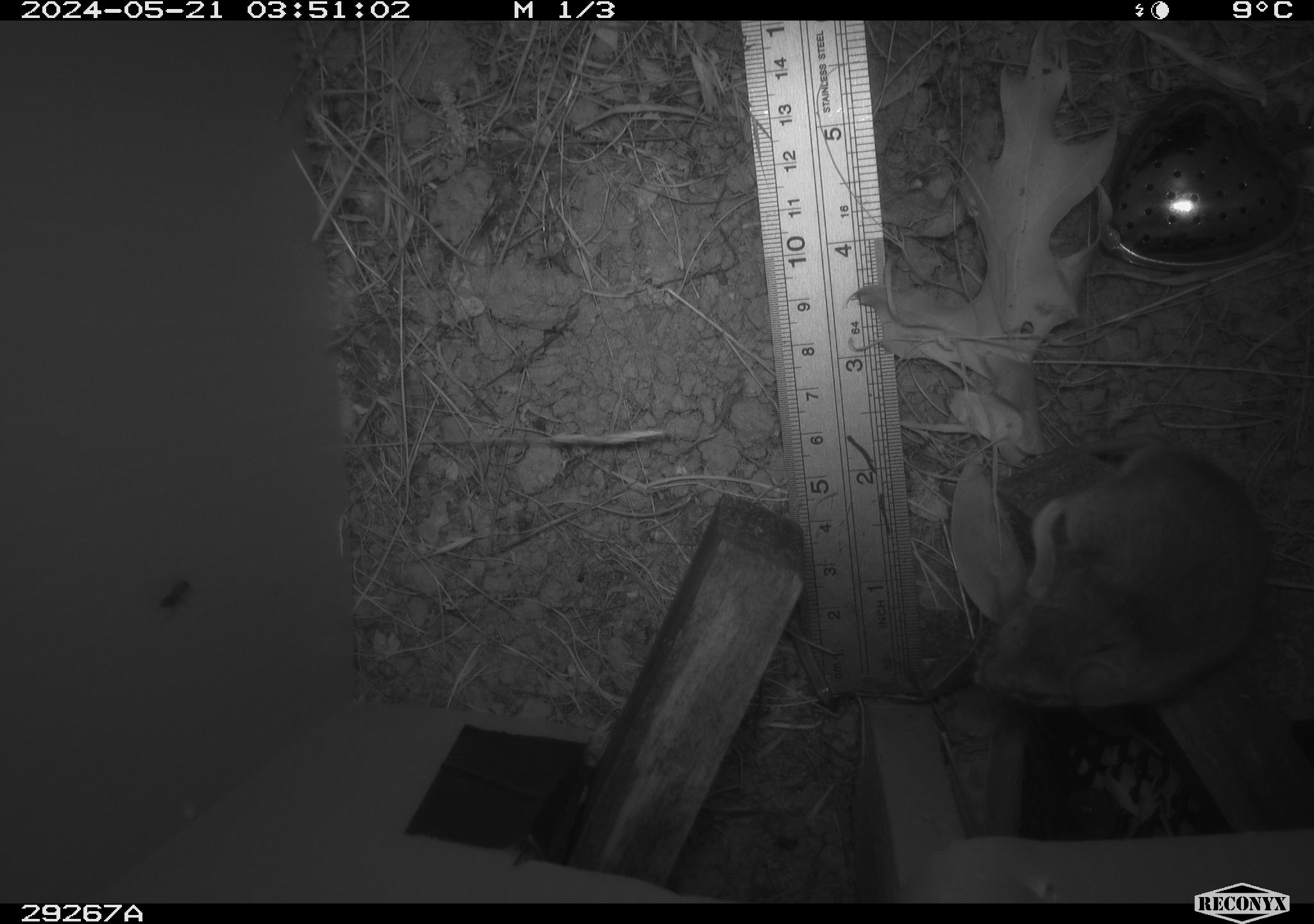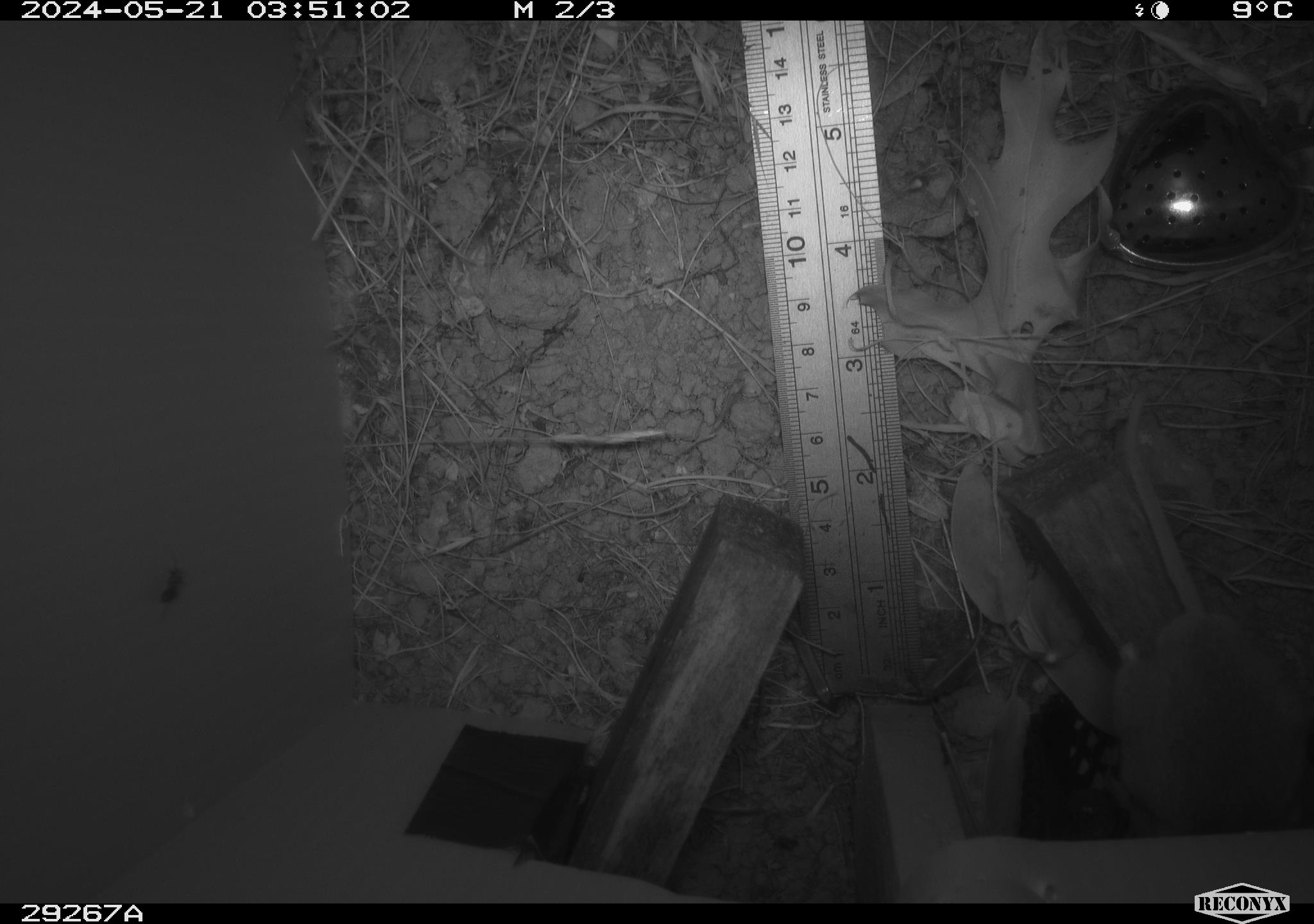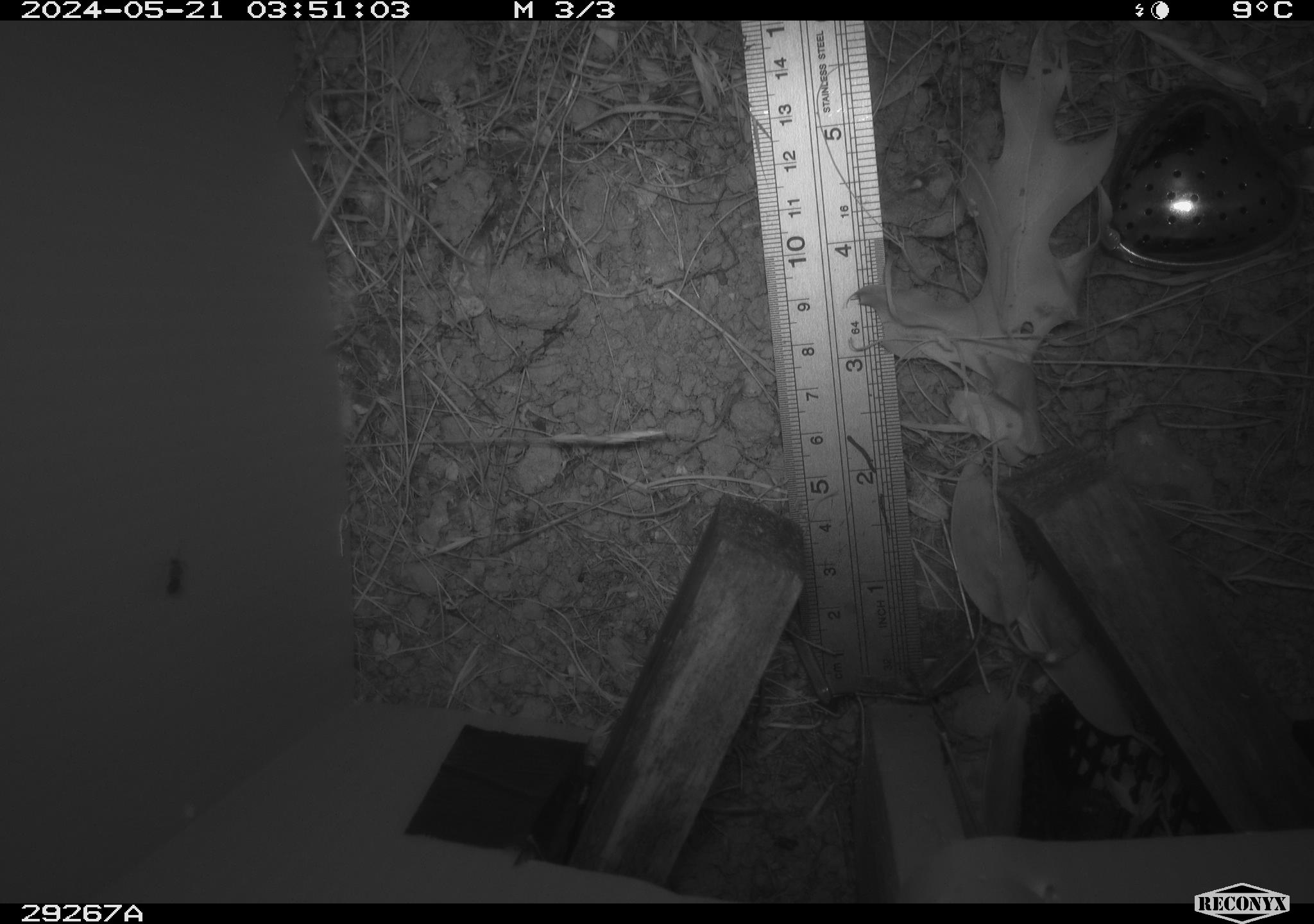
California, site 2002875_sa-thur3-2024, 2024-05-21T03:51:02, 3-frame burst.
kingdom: Animalia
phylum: Chordata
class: Mammalia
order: Rodentia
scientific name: Rodentia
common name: mouse species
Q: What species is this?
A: Mouse species (Rodentia).